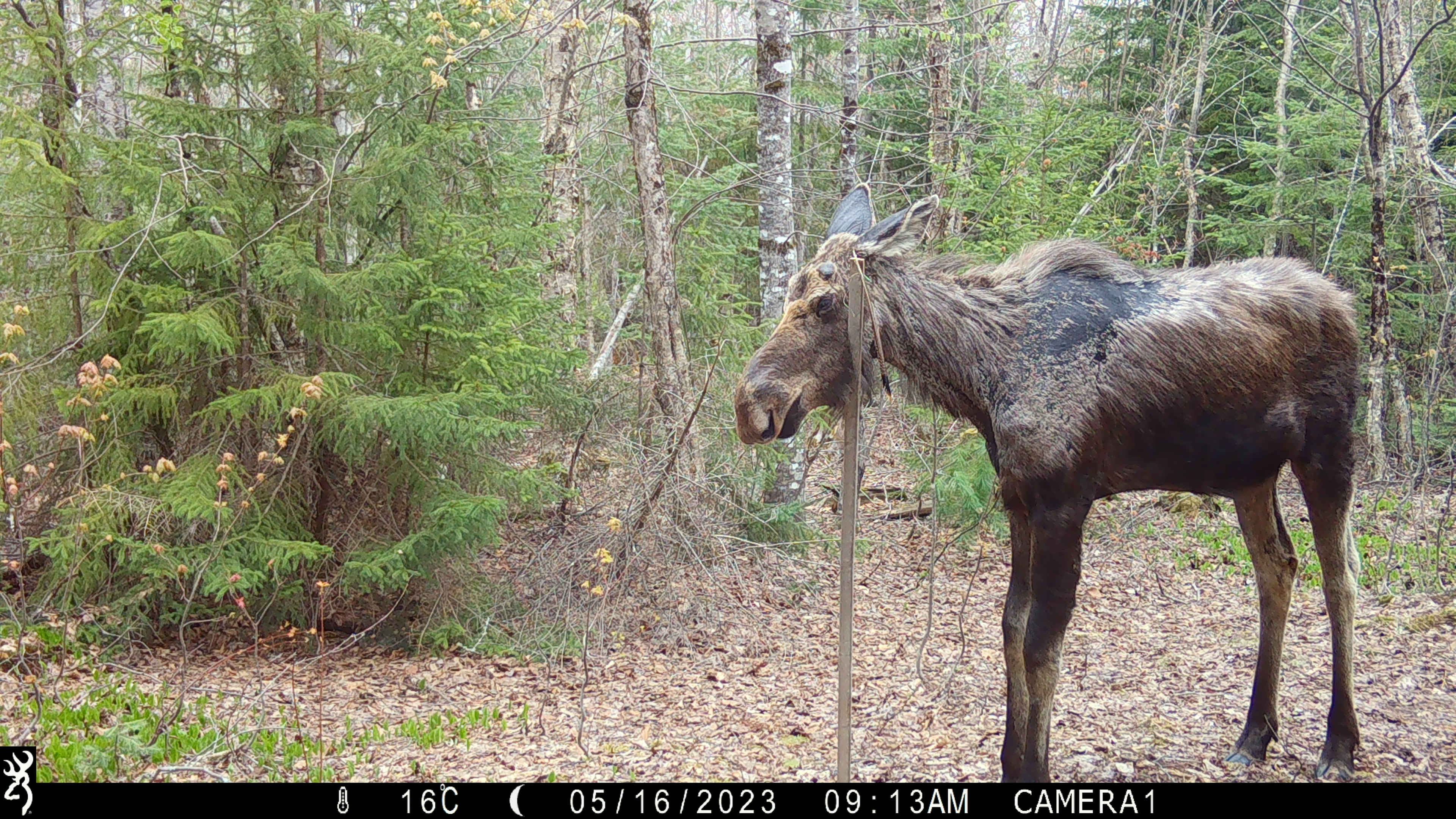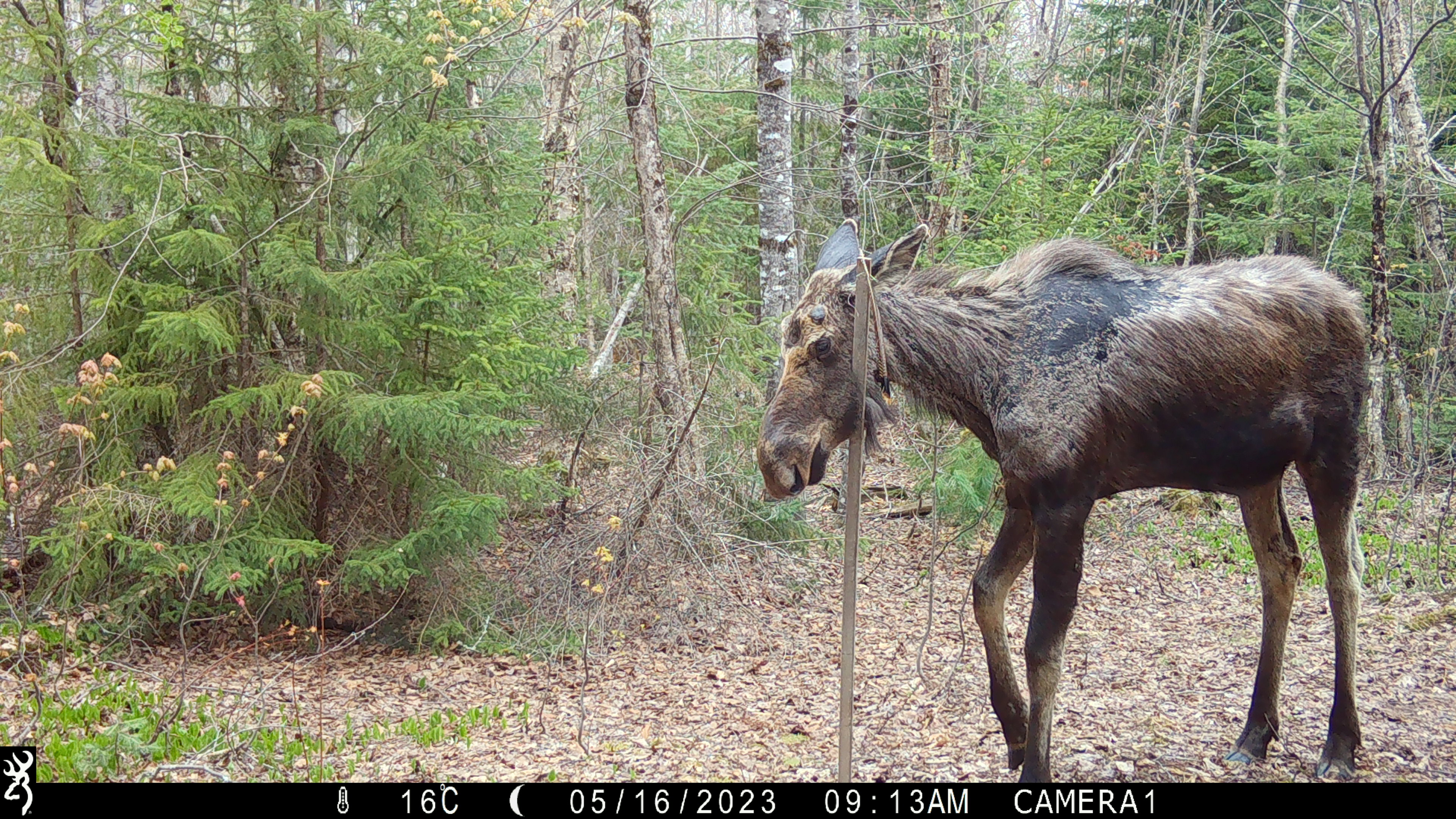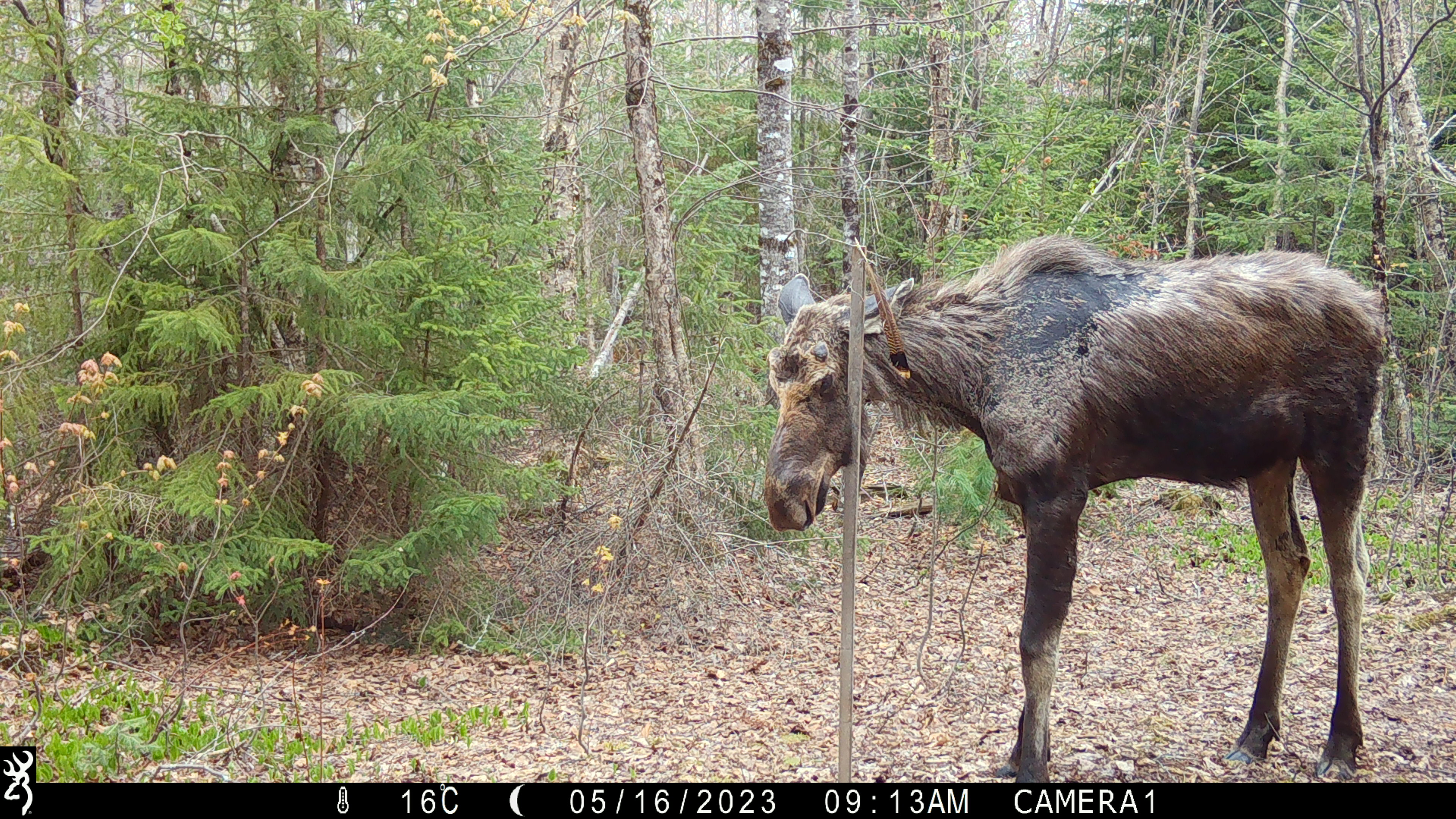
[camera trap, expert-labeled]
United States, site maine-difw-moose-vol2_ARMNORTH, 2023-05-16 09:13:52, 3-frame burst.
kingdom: Animalia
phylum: Chordata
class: Mammalia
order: Artiodactyla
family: Cervidae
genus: Alces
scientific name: Alces alces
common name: moose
Moose (Alces alces).